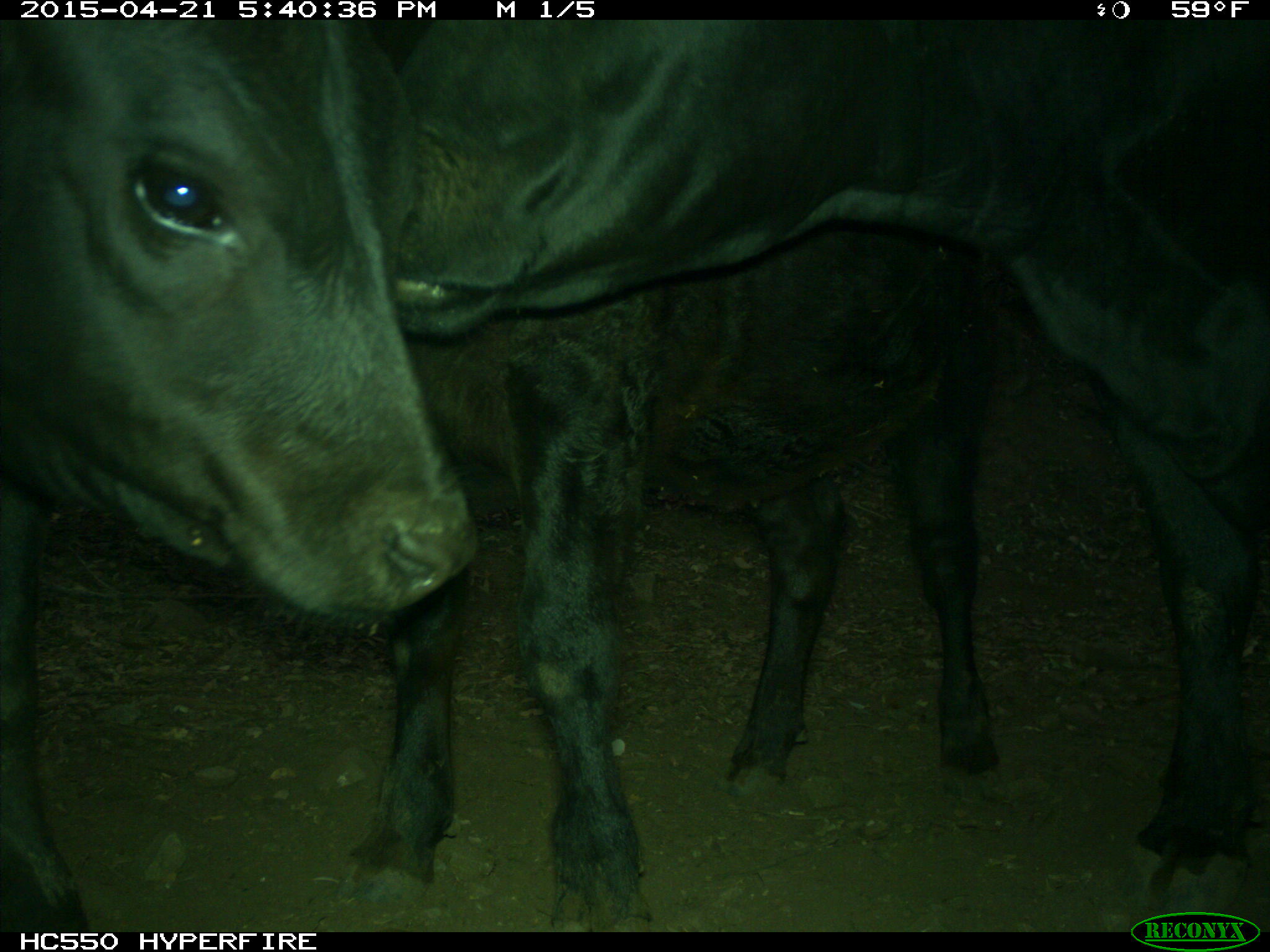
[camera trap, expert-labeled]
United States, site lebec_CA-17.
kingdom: Animalia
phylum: Chordata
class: Mammalia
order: Artiodactyla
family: Bovidae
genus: Bos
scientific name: Bos taurus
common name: domestic cow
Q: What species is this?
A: Bos taurus (domestic cow).